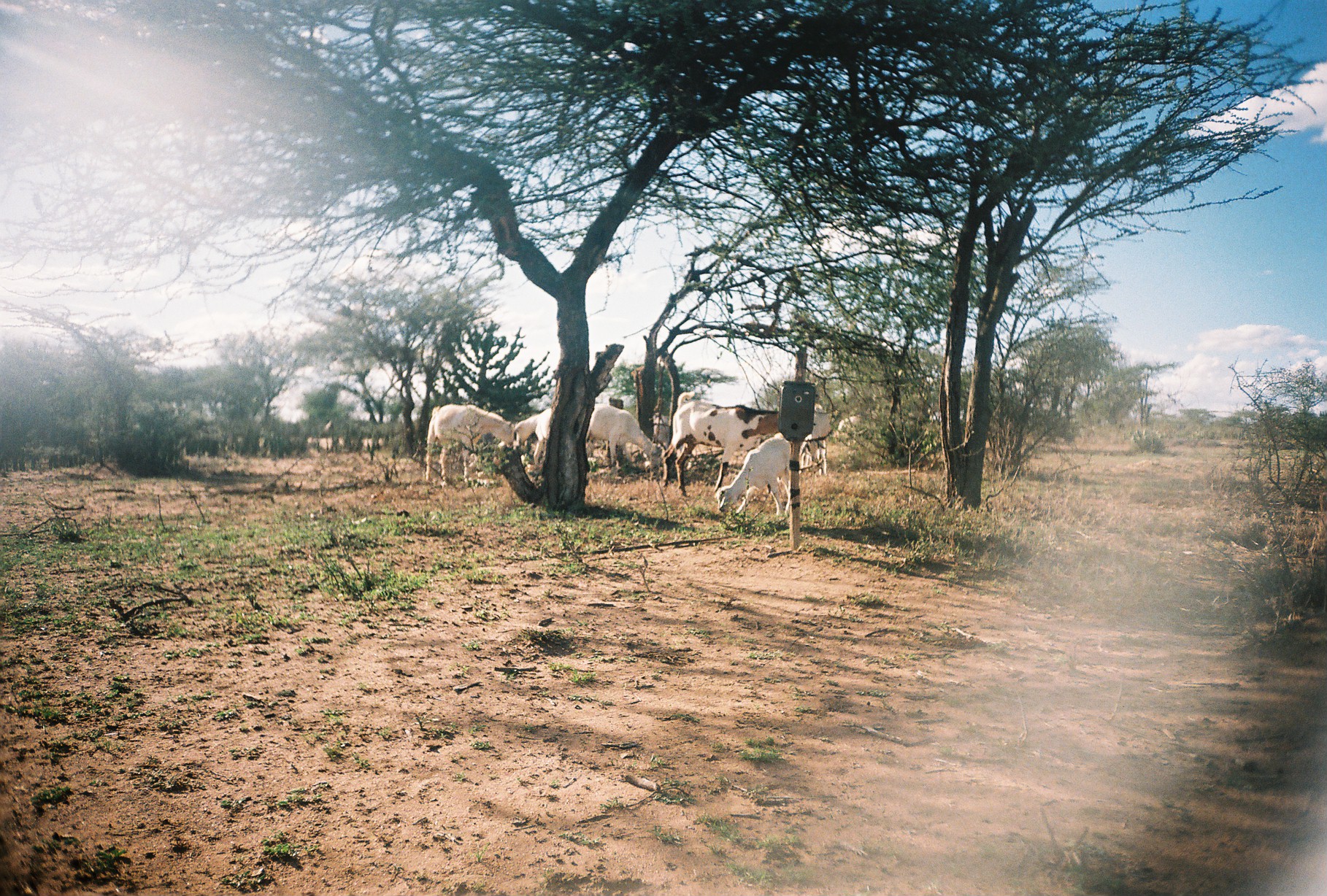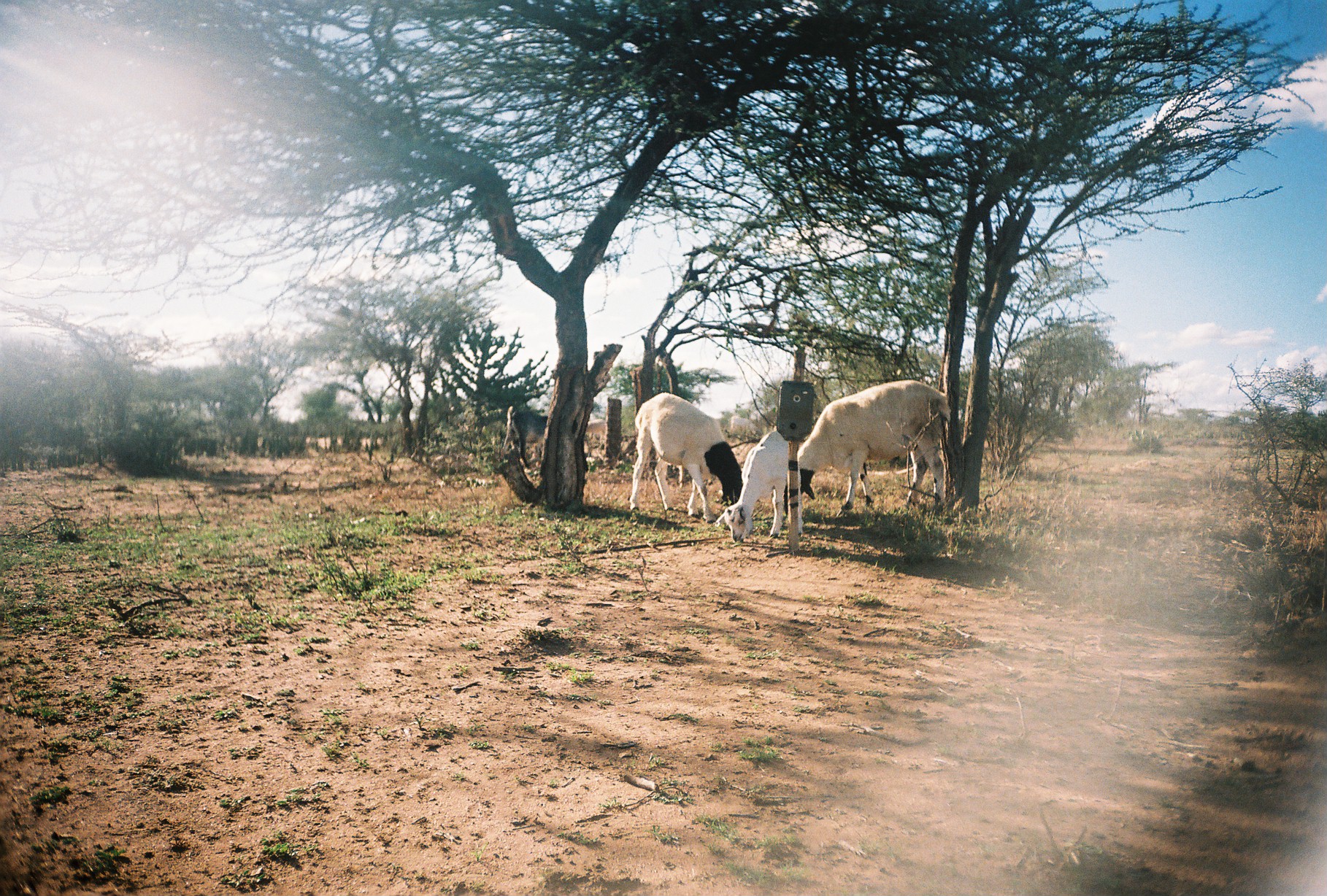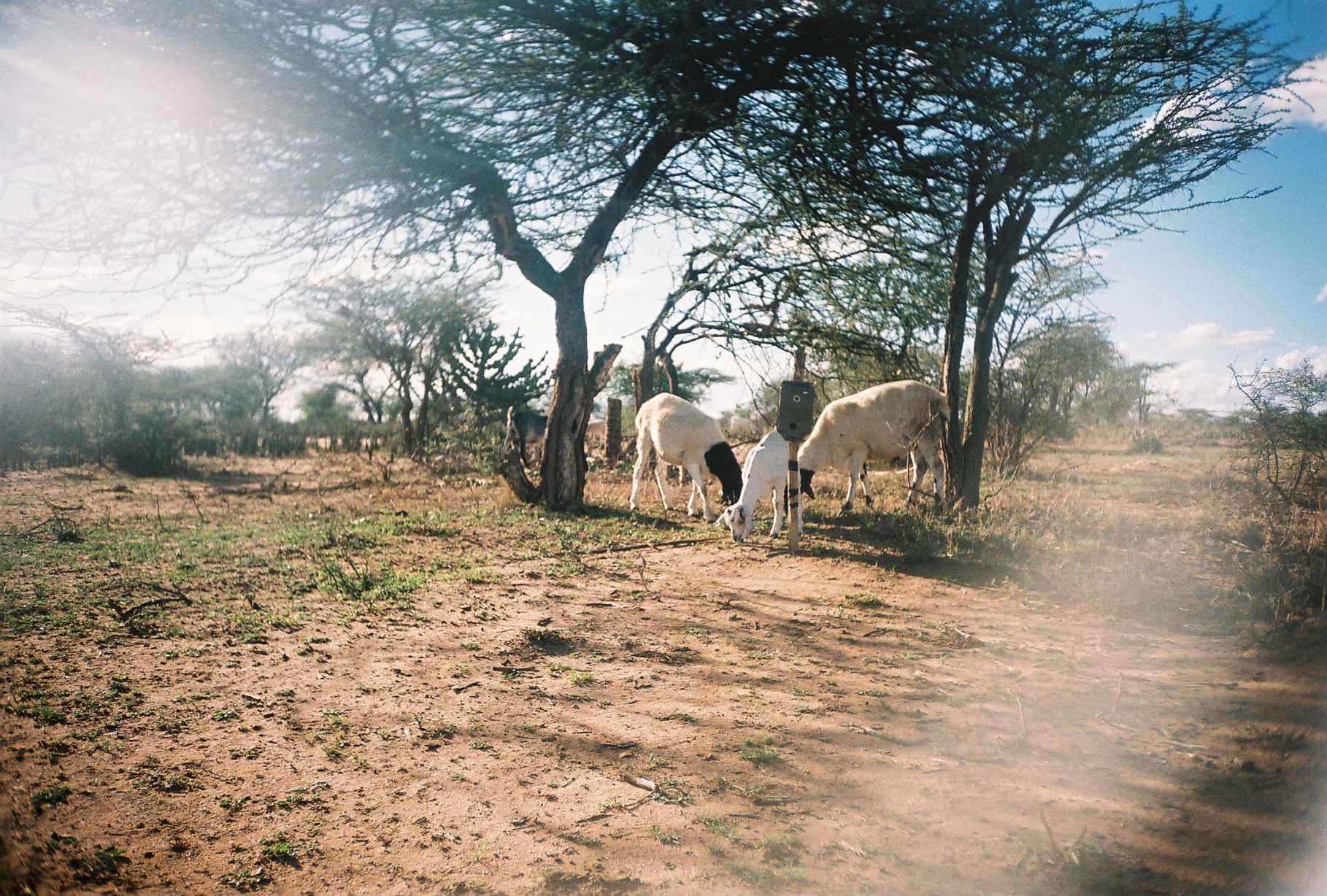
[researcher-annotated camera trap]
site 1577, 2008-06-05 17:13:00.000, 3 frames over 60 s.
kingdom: Animalia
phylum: Chordata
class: Mammalia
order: Artiodactyla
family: Bovidae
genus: Capra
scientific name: Capra aegagrus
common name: wild goat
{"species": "Capra aegagrus (wild goat)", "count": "6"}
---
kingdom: Animalia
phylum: Chordata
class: Mammalia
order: Artiodactyla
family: Bovidae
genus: Ovis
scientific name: Ovis aries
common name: domestic sheep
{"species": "Ovis aries (domestic sheep)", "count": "2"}